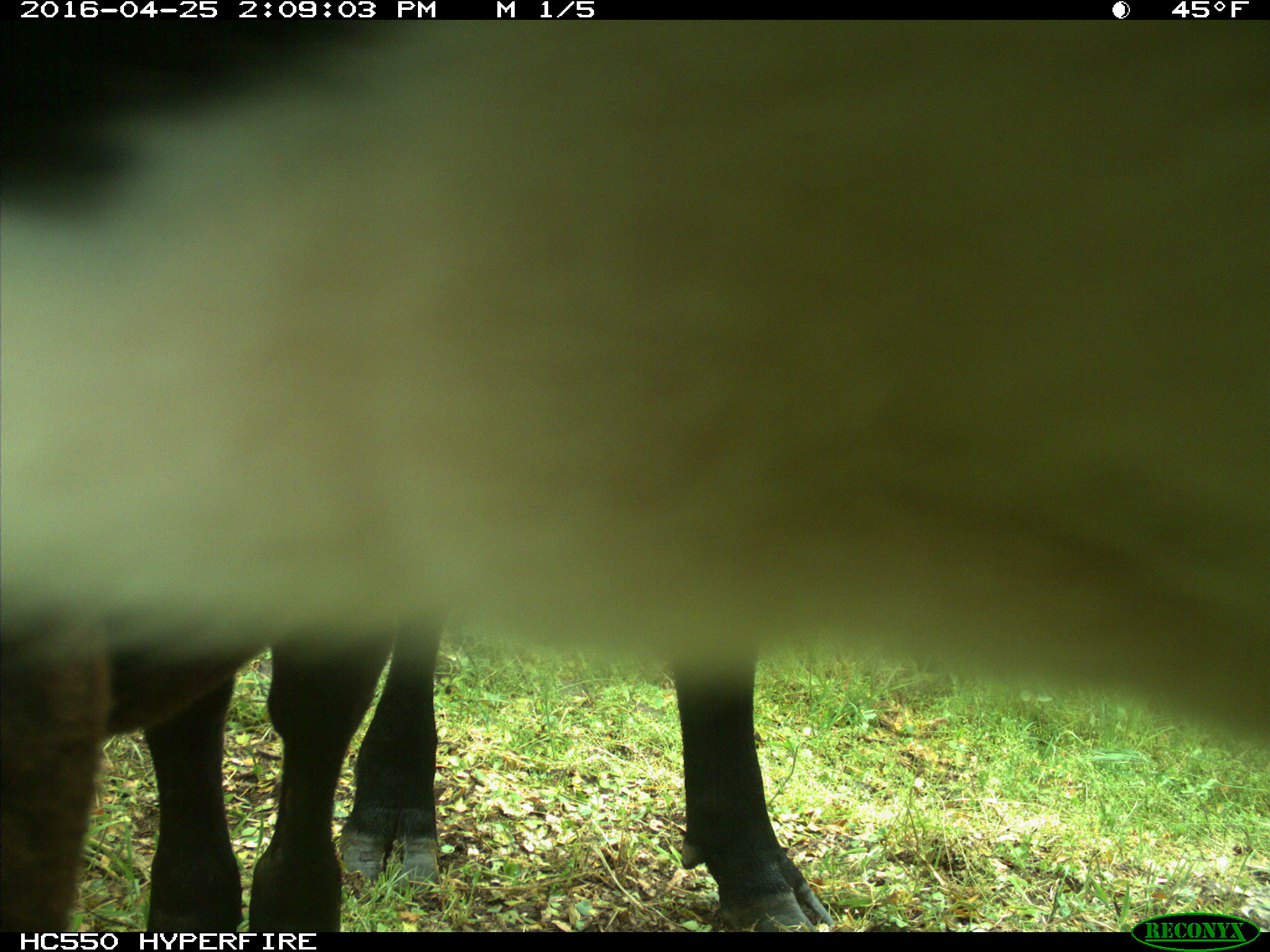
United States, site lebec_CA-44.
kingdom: Animalia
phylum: Chordata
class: Mammalia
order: Artiodactyla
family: Bovidae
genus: Bos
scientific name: Bos taurus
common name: domestic cow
Bos taurus (domestic cow).